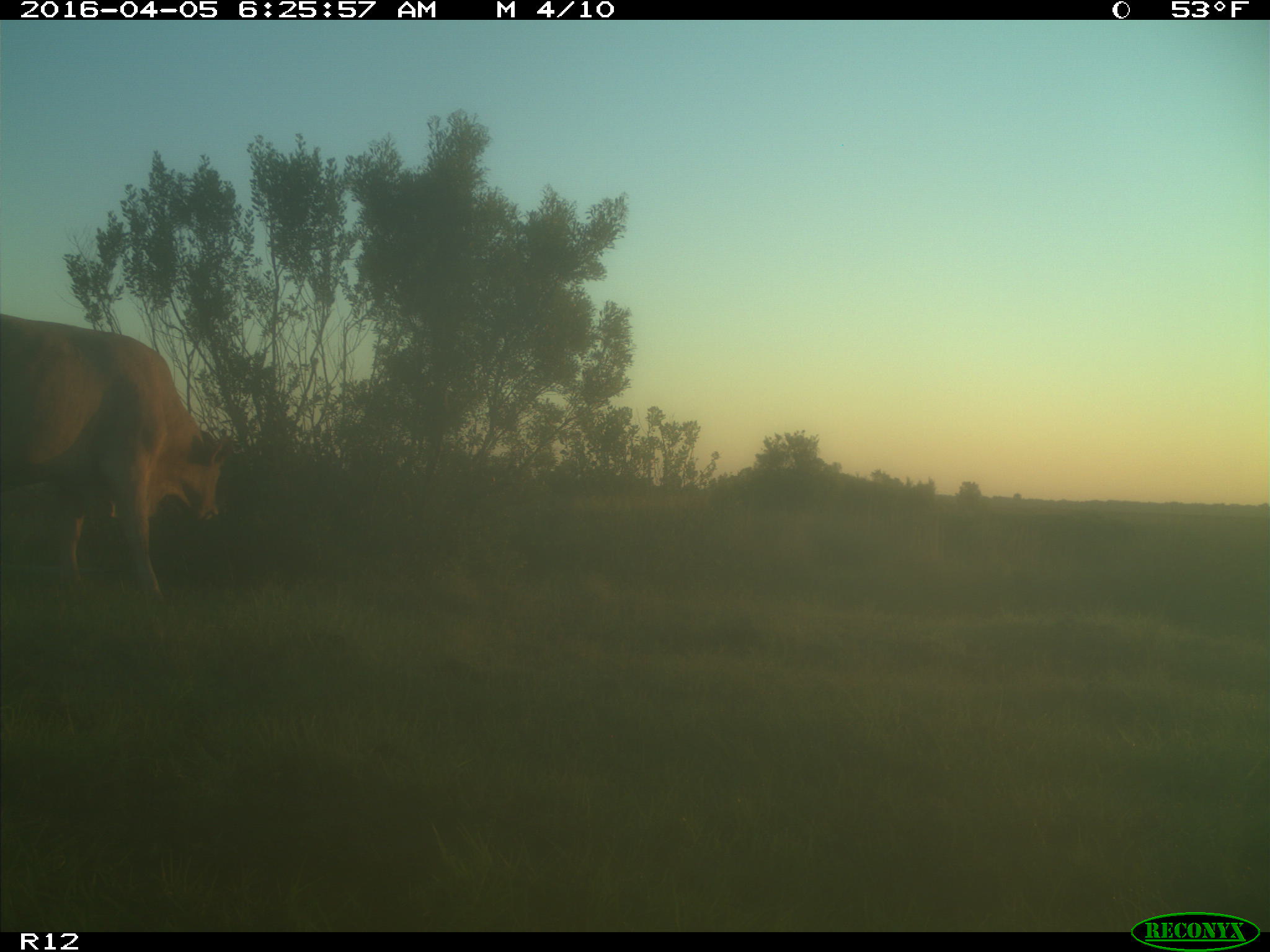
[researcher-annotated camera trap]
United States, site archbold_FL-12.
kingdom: Animalia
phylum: Chordata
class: Mammalia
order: Artiodactyla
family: Bovidae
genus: Bos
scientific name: Bos taurus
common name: domestic cow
Bos taurus (domestic cow).